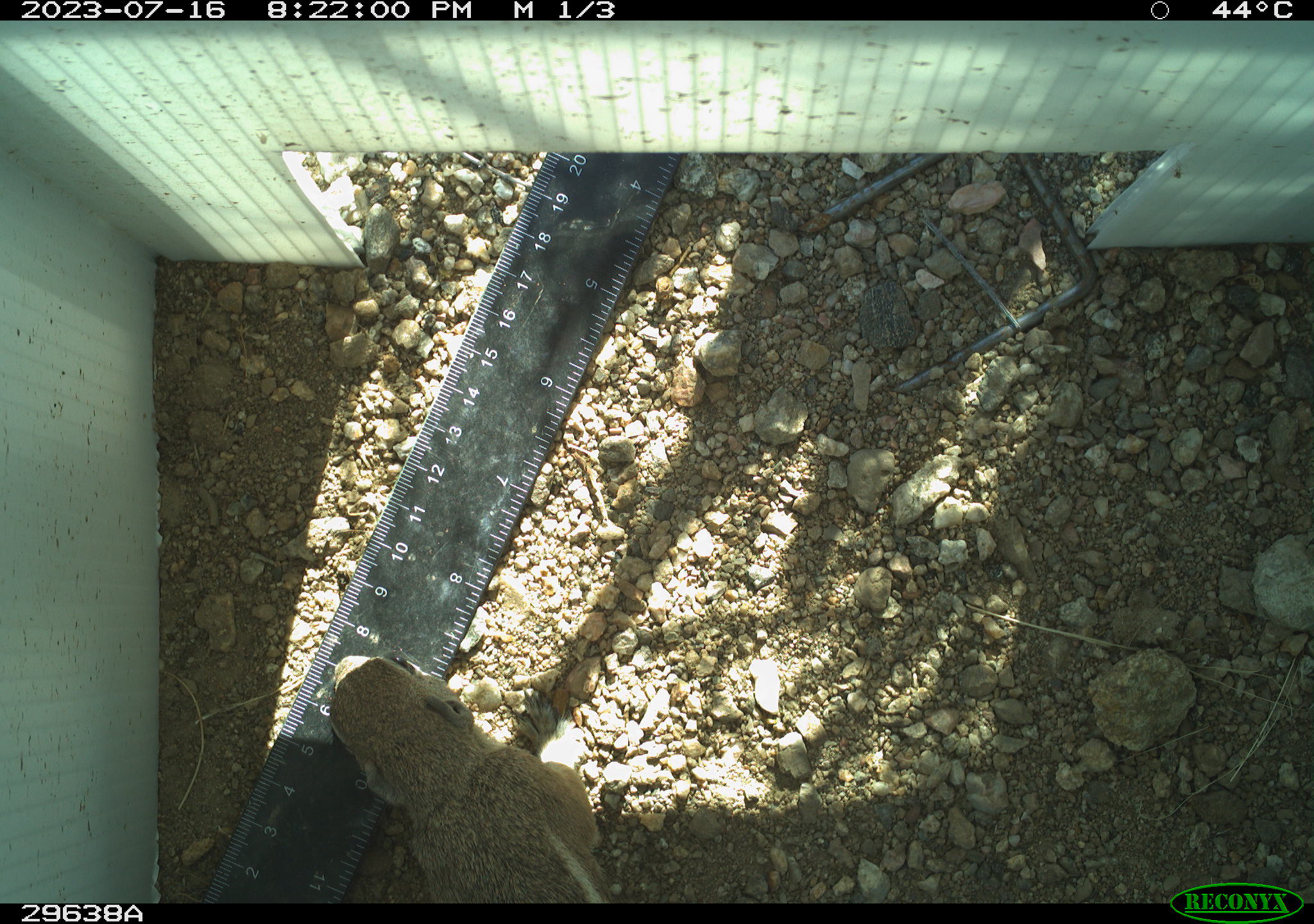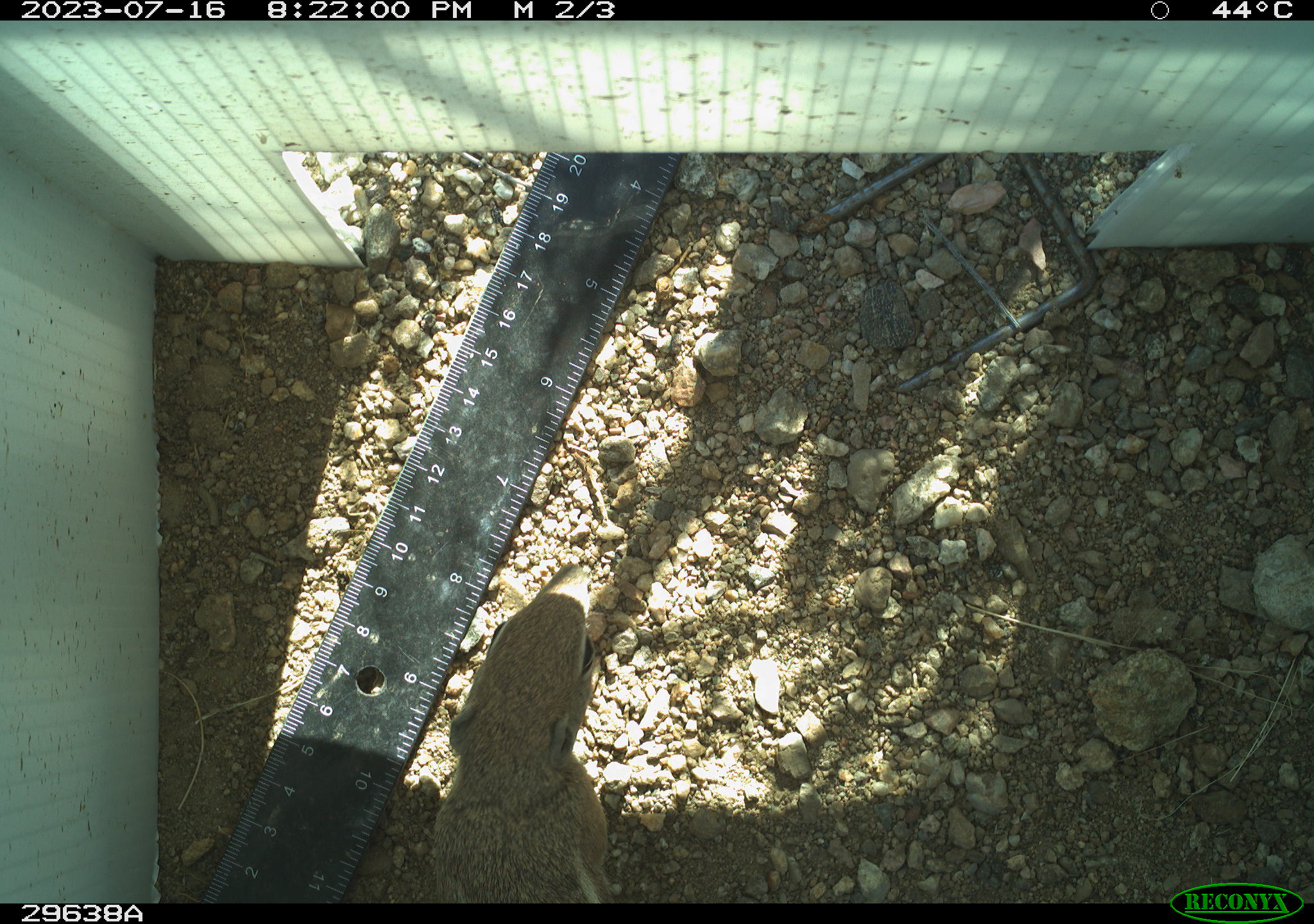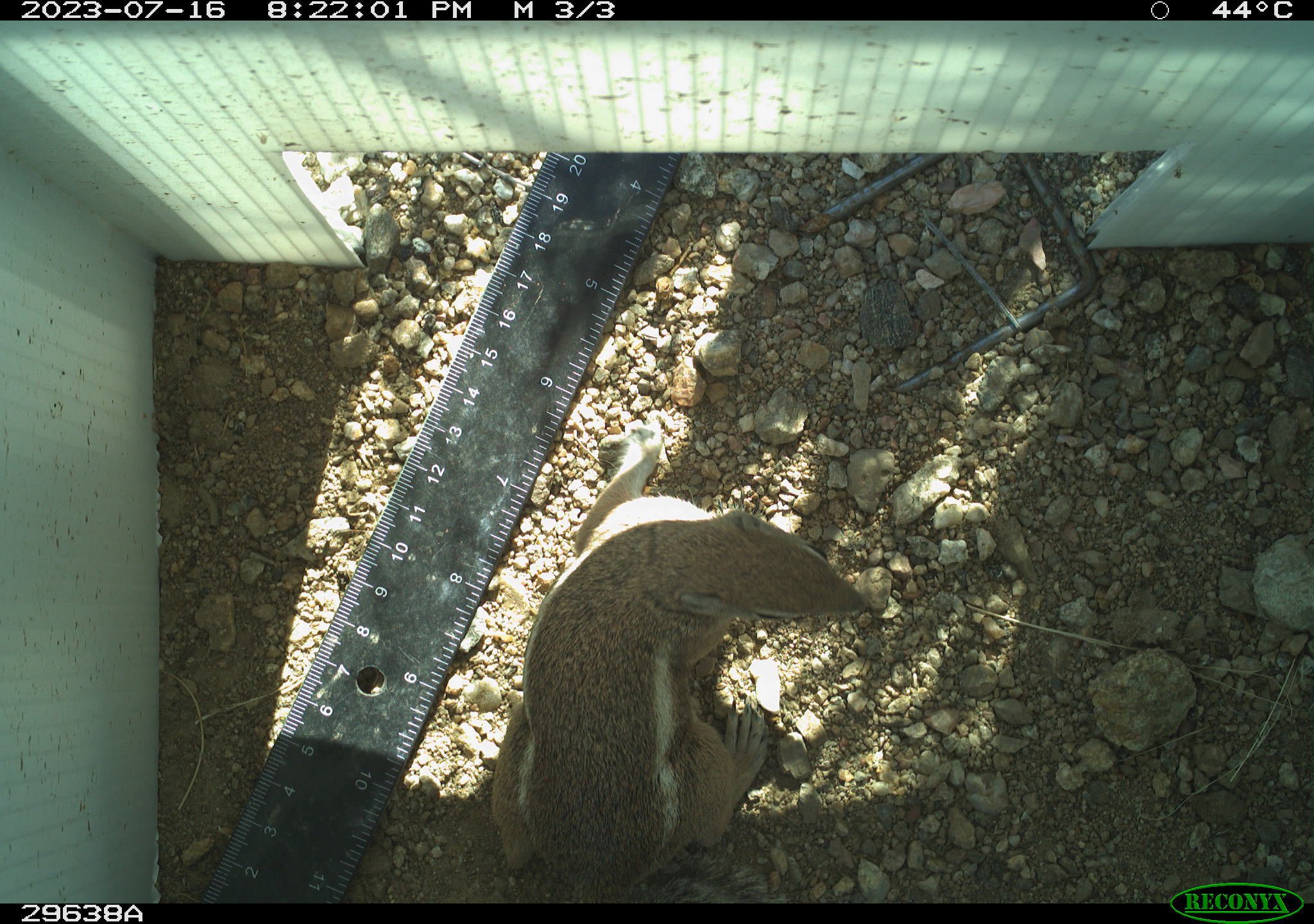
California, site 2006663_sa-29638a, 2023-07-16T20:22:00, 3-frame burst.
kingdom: Animalia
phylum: Chordata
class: Mammalia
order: Rodentia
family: Sciuridae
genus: Ammospermophilus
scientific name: Ammospermophilus leucurus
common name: white-tailed antelope squirrel